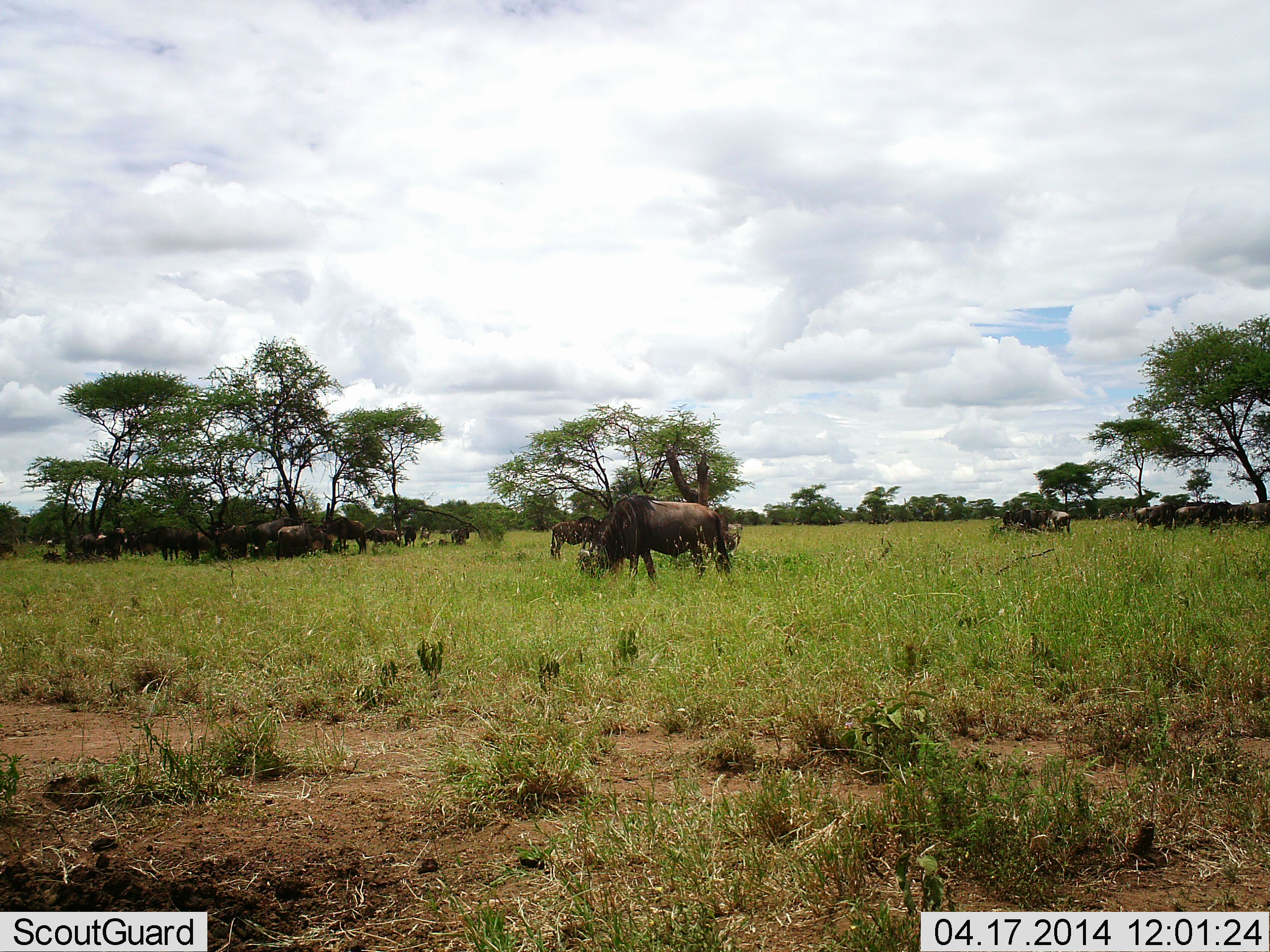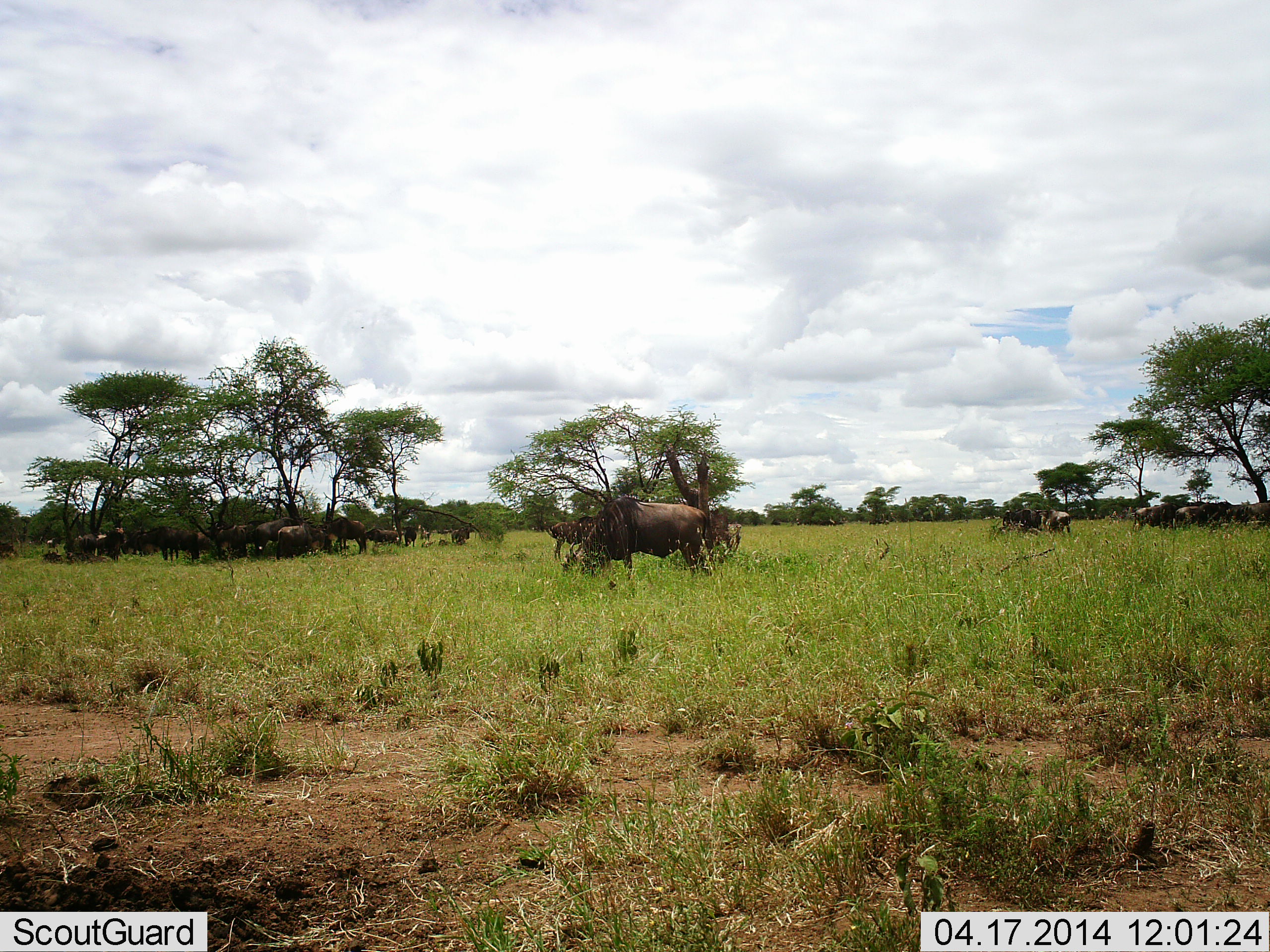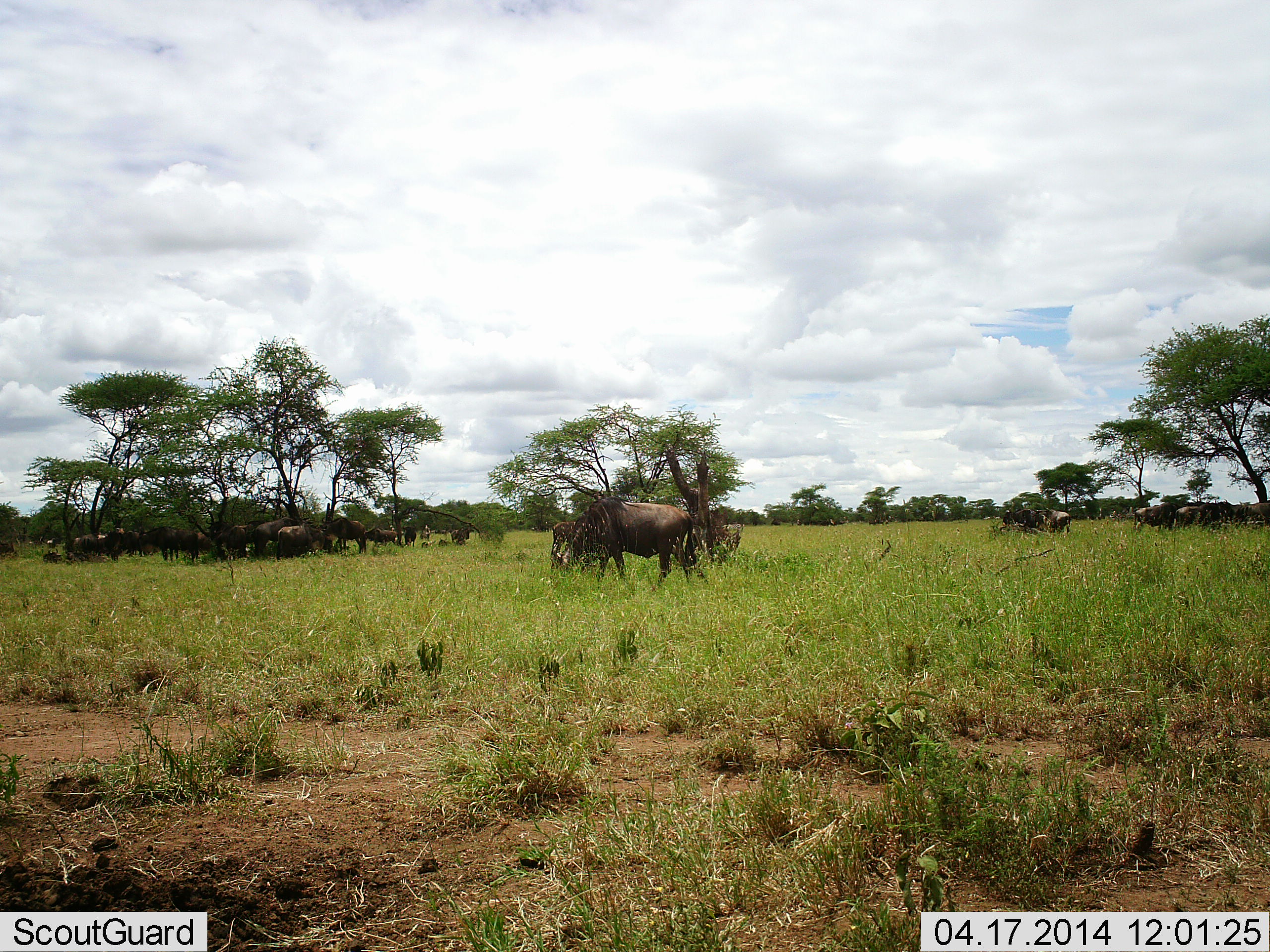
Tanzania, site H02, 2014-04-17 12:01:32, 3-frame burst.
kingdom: Animalia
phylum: Chordata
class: Mammalia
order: Artiodactyla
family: Bovidae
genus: Connochaetes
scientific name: Connochaetes taurinus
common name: blue wildebeest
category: wildebeest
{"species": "wildebeest (blue wildebeest) (Connochaetes taurinus)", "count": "11-50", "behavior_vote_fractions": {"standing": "64%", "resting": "50%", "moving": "39%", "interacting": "18%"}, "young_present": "0%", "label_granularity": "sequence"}